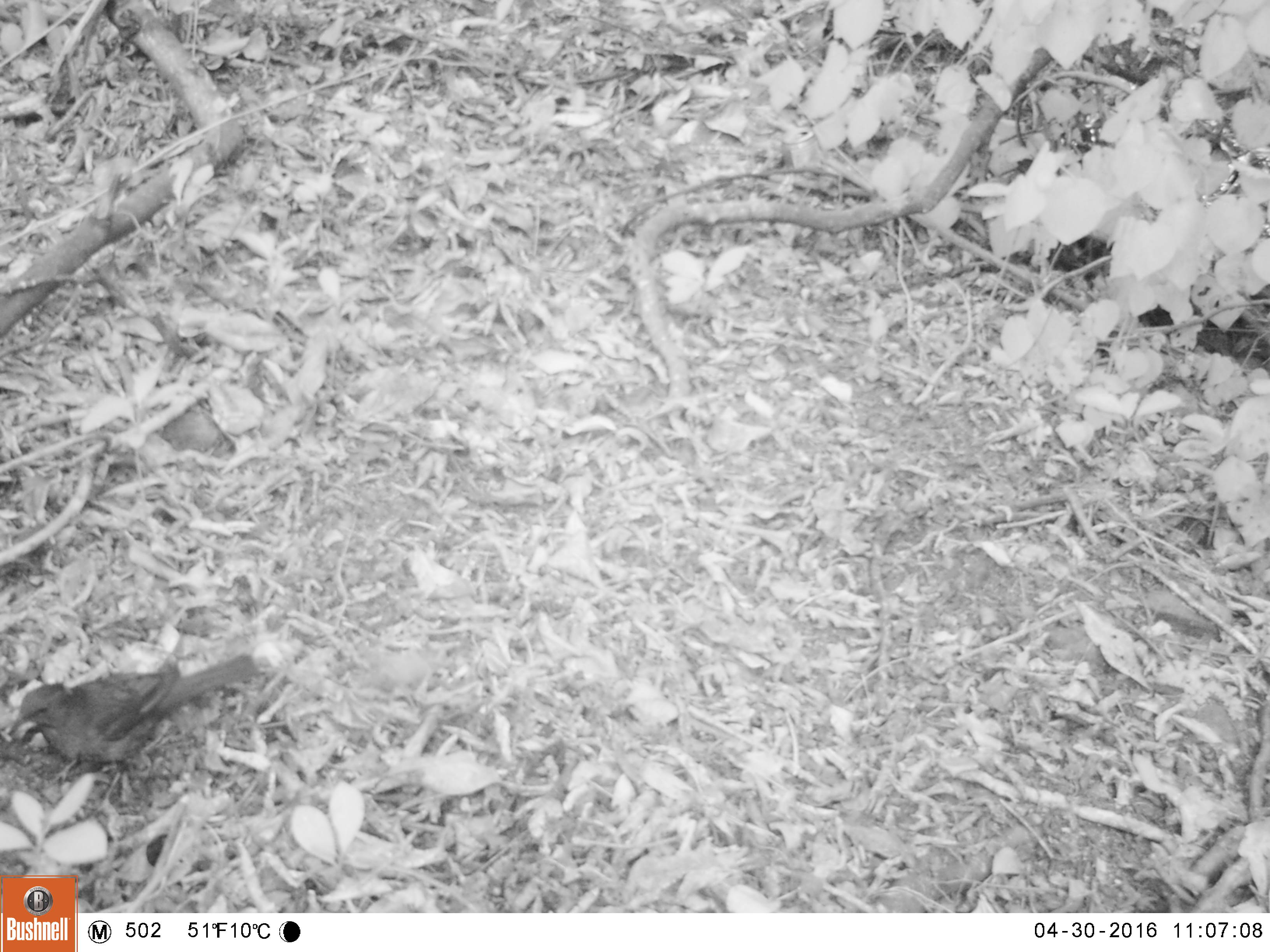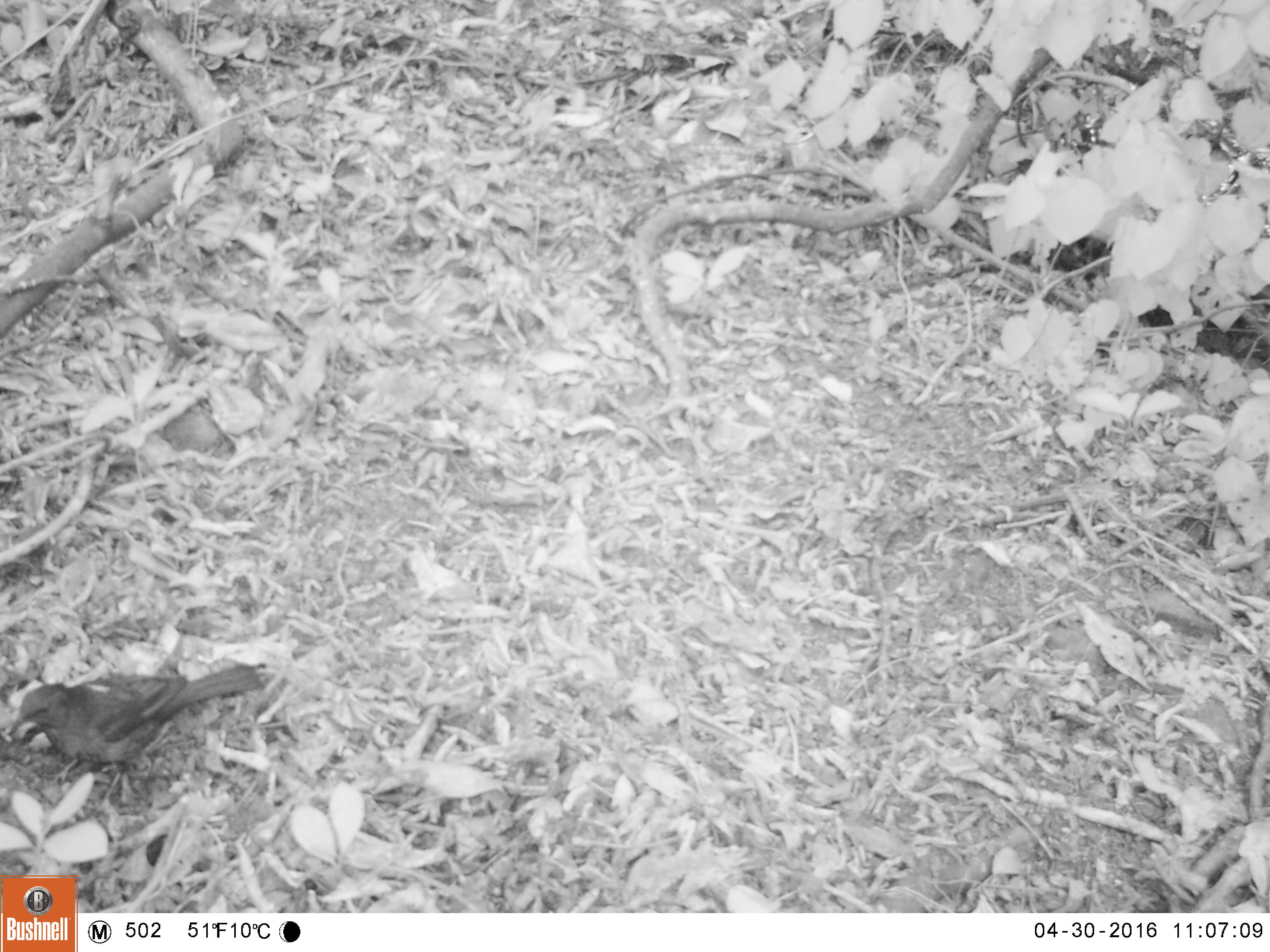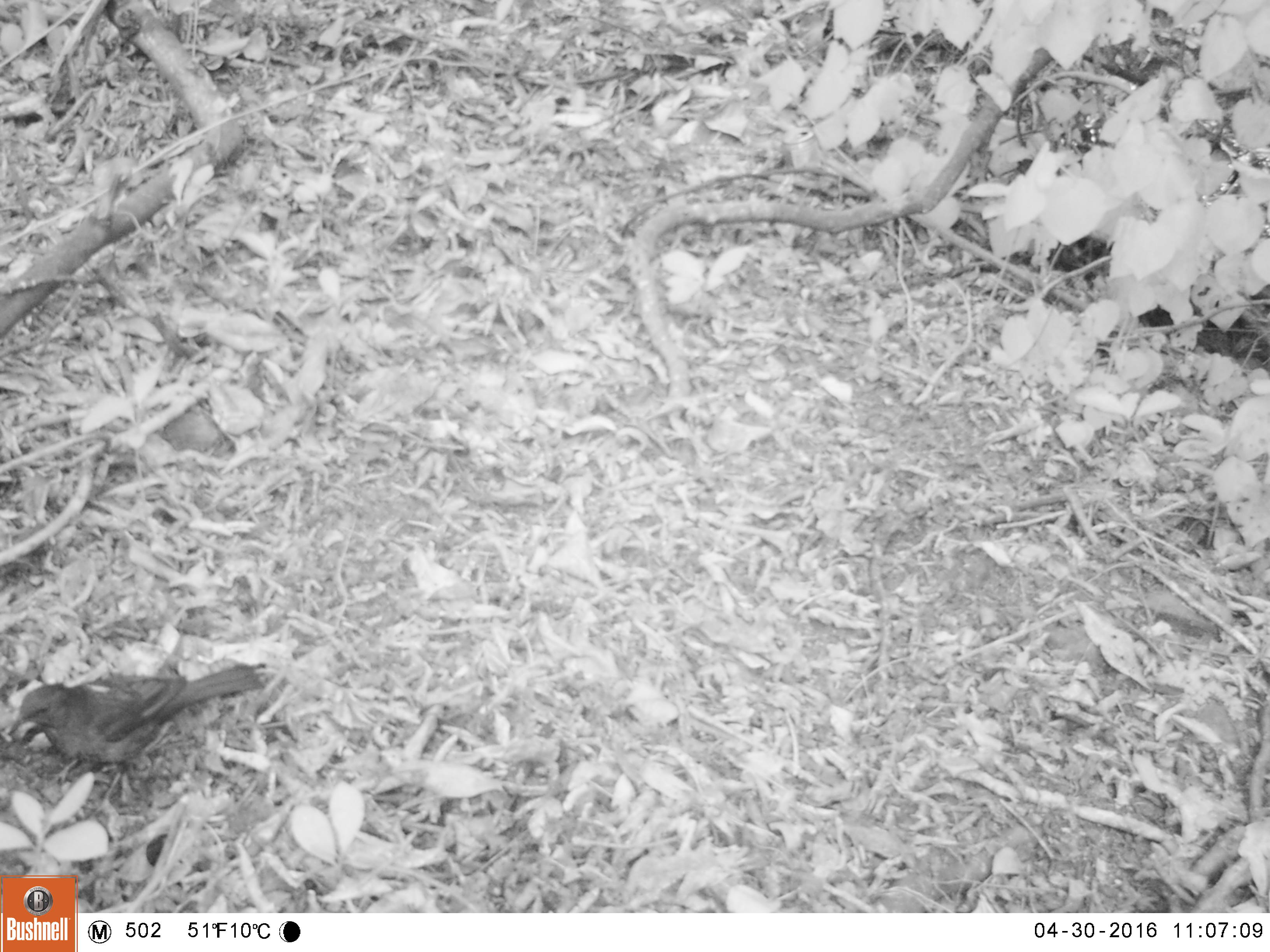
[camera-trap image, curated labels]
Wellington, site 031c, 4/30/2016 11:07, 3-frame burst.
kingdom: Animalia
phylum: Chordata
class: Aves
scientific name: Aves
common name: bird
Bird (Aves).